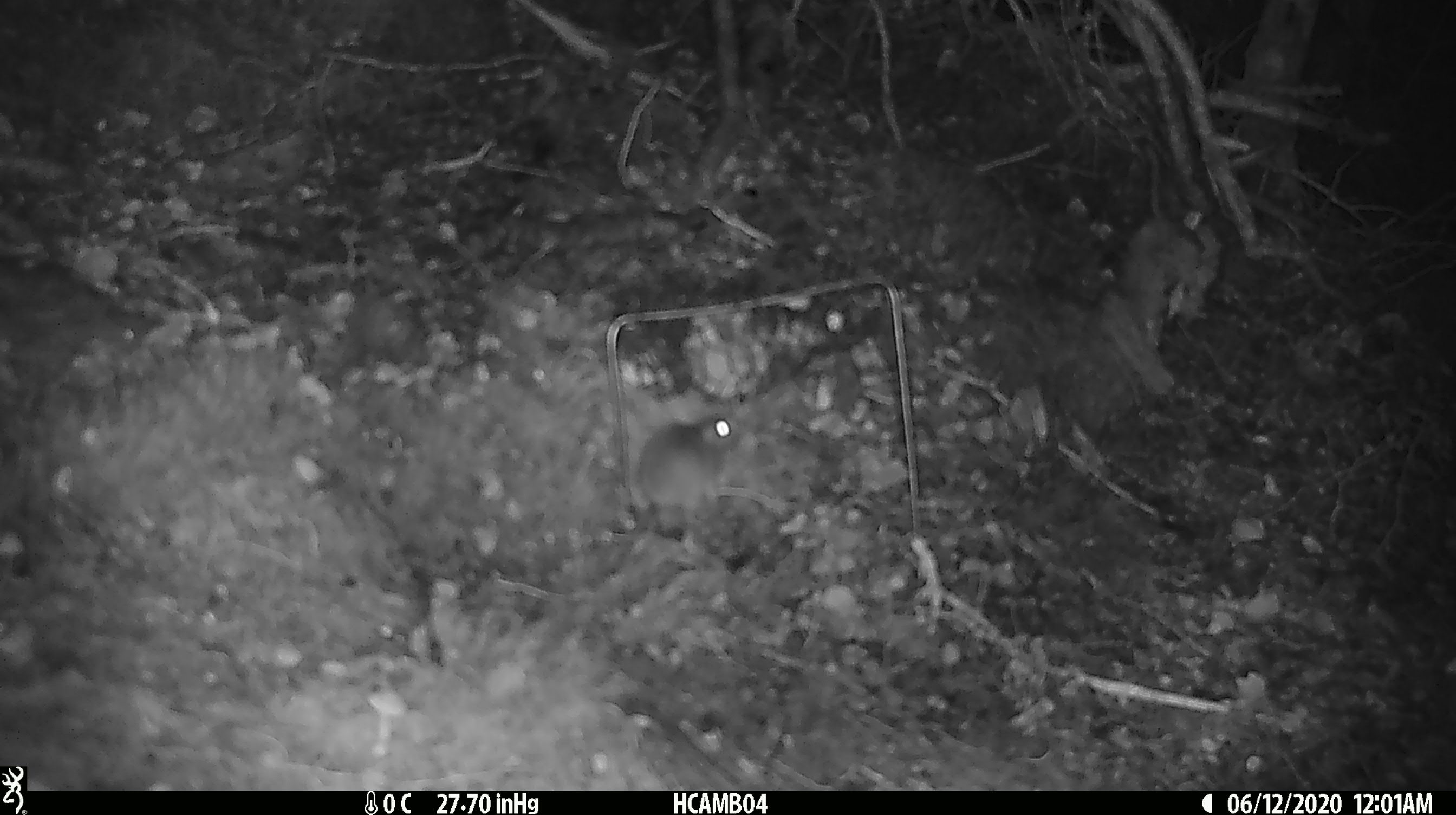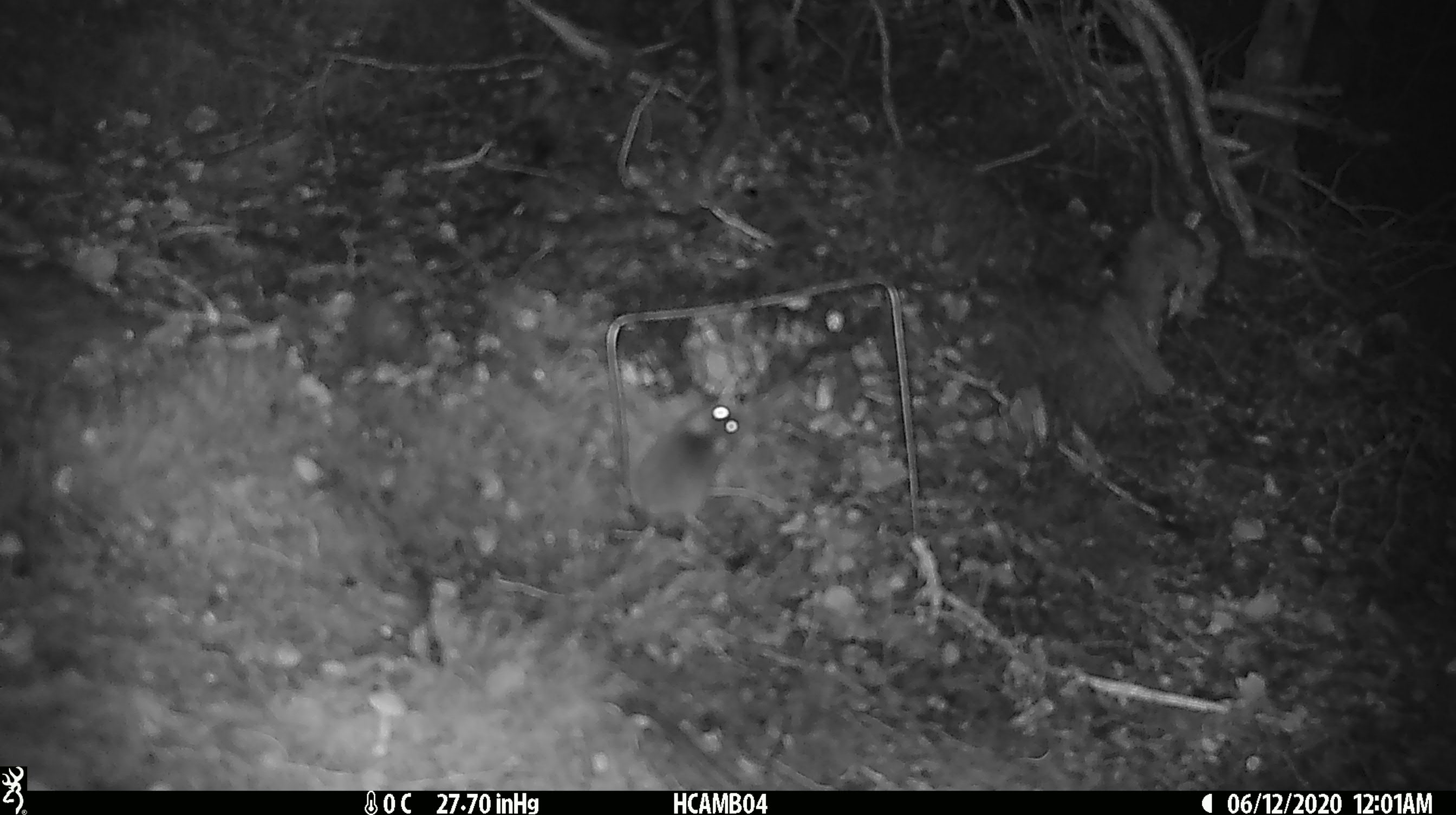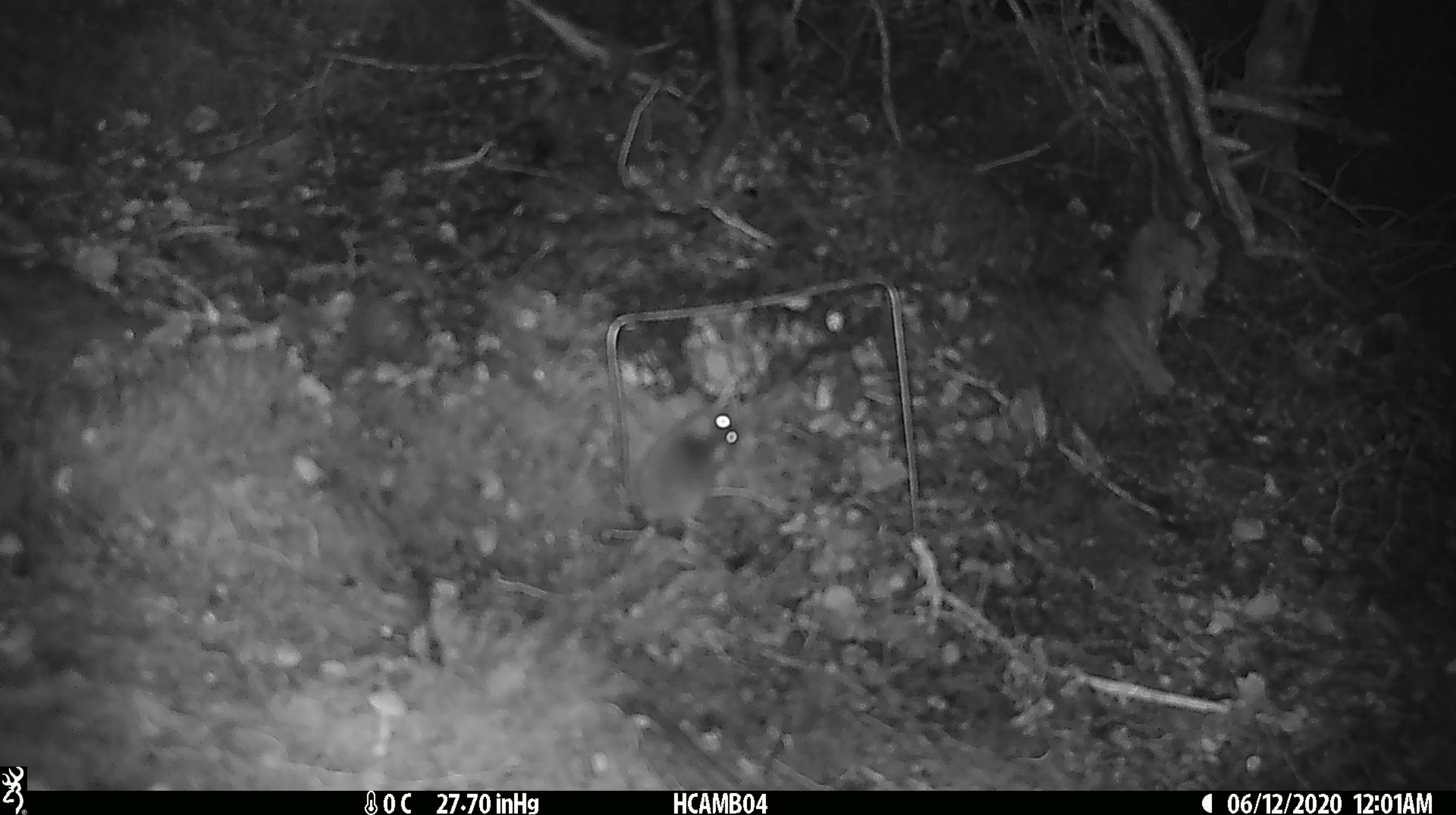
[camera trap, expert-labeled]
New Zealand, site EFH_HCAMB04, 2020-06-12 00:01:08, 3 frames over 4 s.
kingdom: Animalia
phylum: Chordata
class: Mammalia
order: Rodentia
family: Muridae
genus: Mus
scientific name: Mus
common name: mouse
Mouse (Mus).